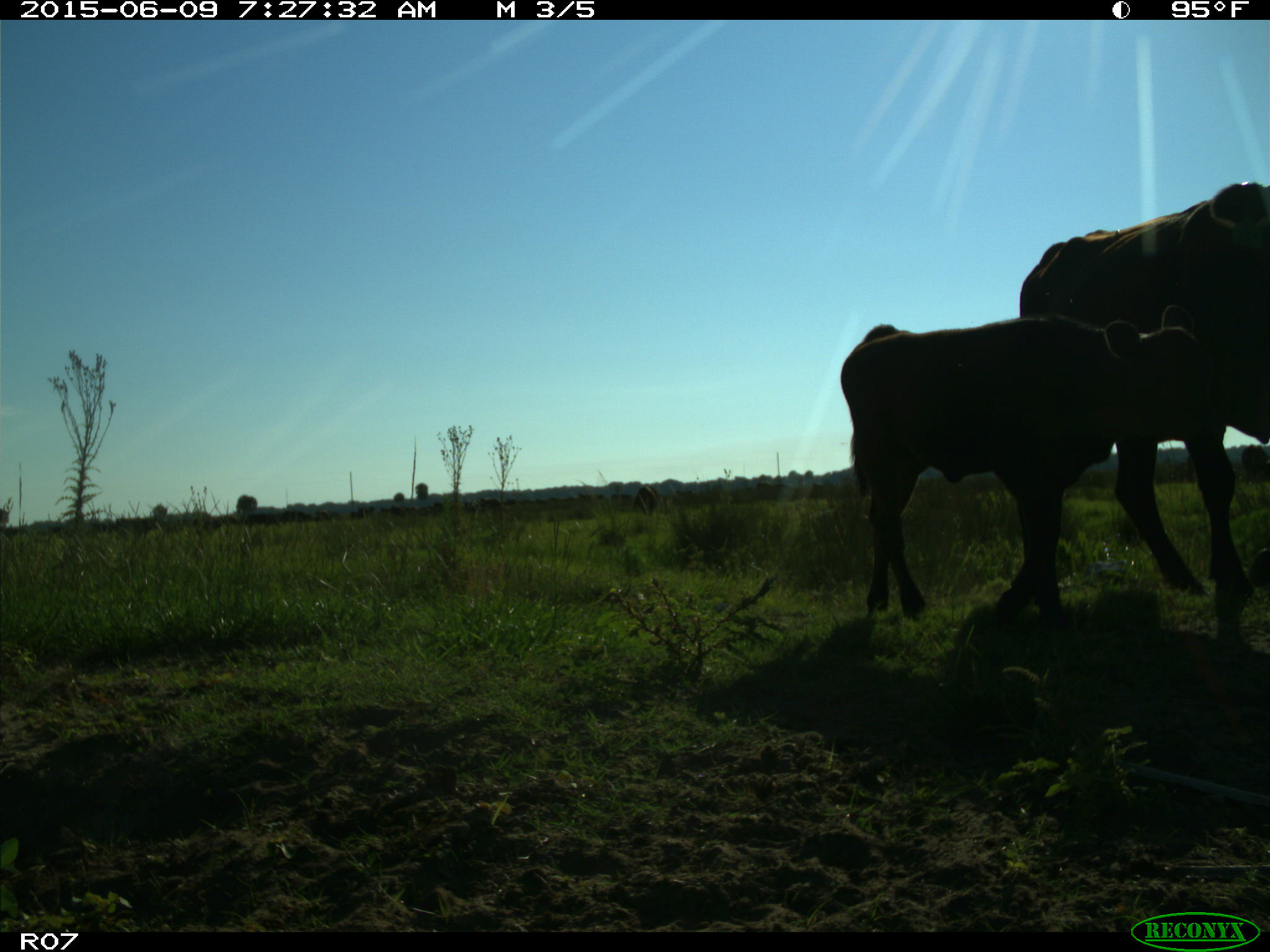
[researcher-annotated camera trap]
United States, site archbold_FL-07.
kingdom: Animalia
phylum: Chordata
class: Mammalia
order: Artiodactyla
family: Bovidae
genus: Bos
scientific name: Bos taurus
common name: domestic cow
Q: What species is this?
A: Bos taurus (domestic cow).